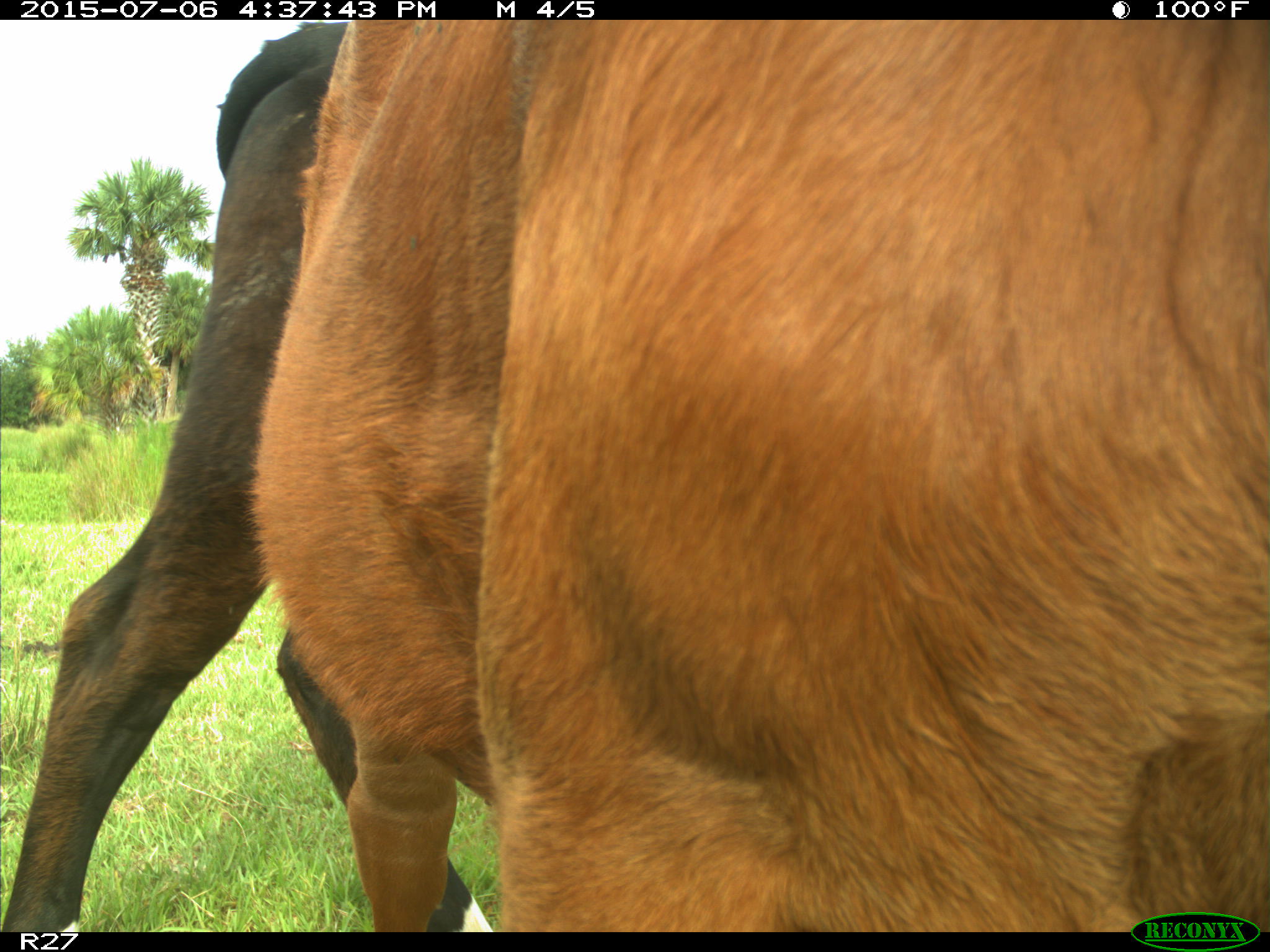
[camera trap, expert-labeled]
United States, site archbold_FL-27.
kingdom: Animalia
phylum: Chordata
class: Mammalia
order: Artiodactyla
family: Bovidae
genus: Bos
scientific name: Bos taurus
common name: domestic cow